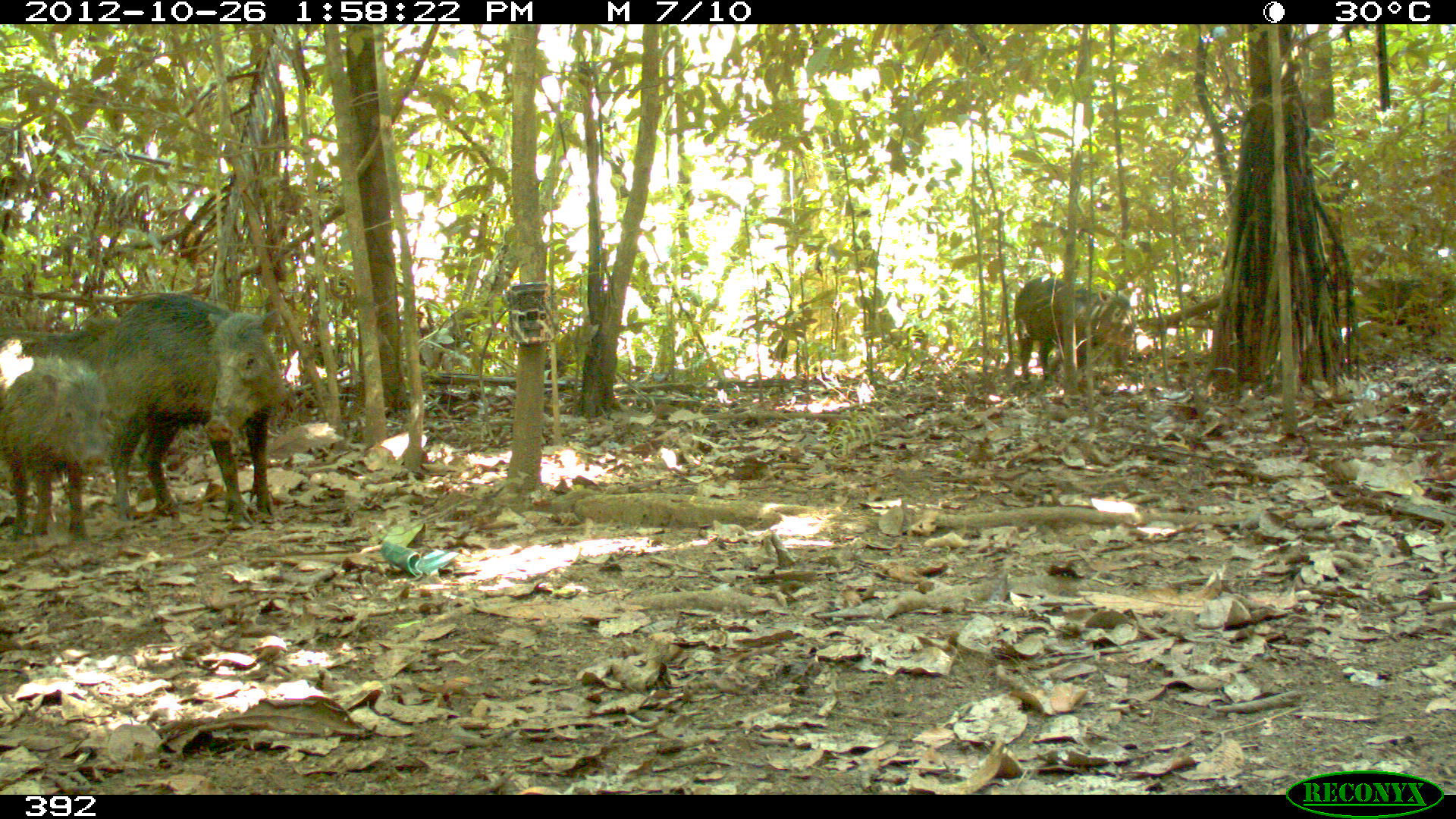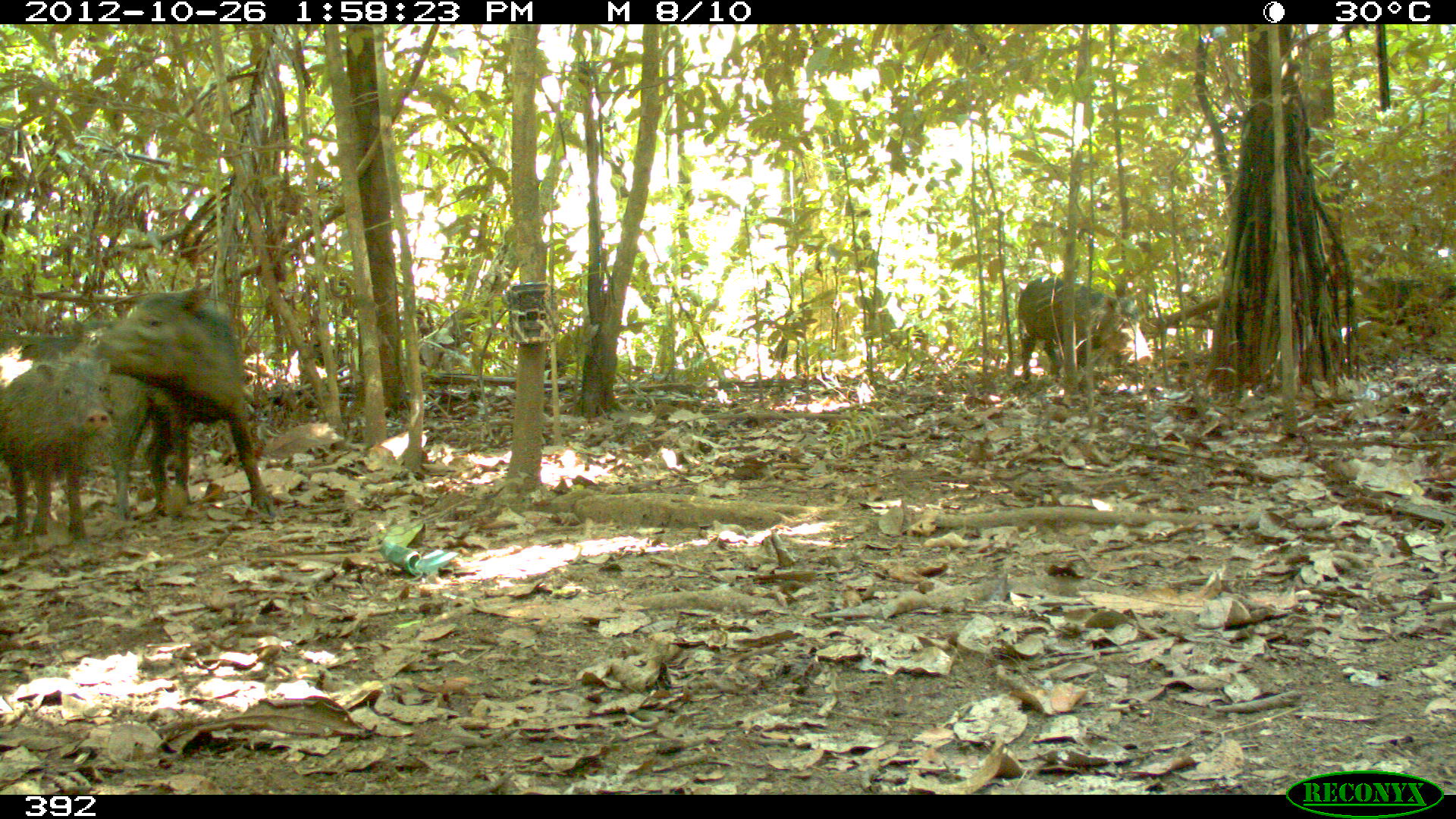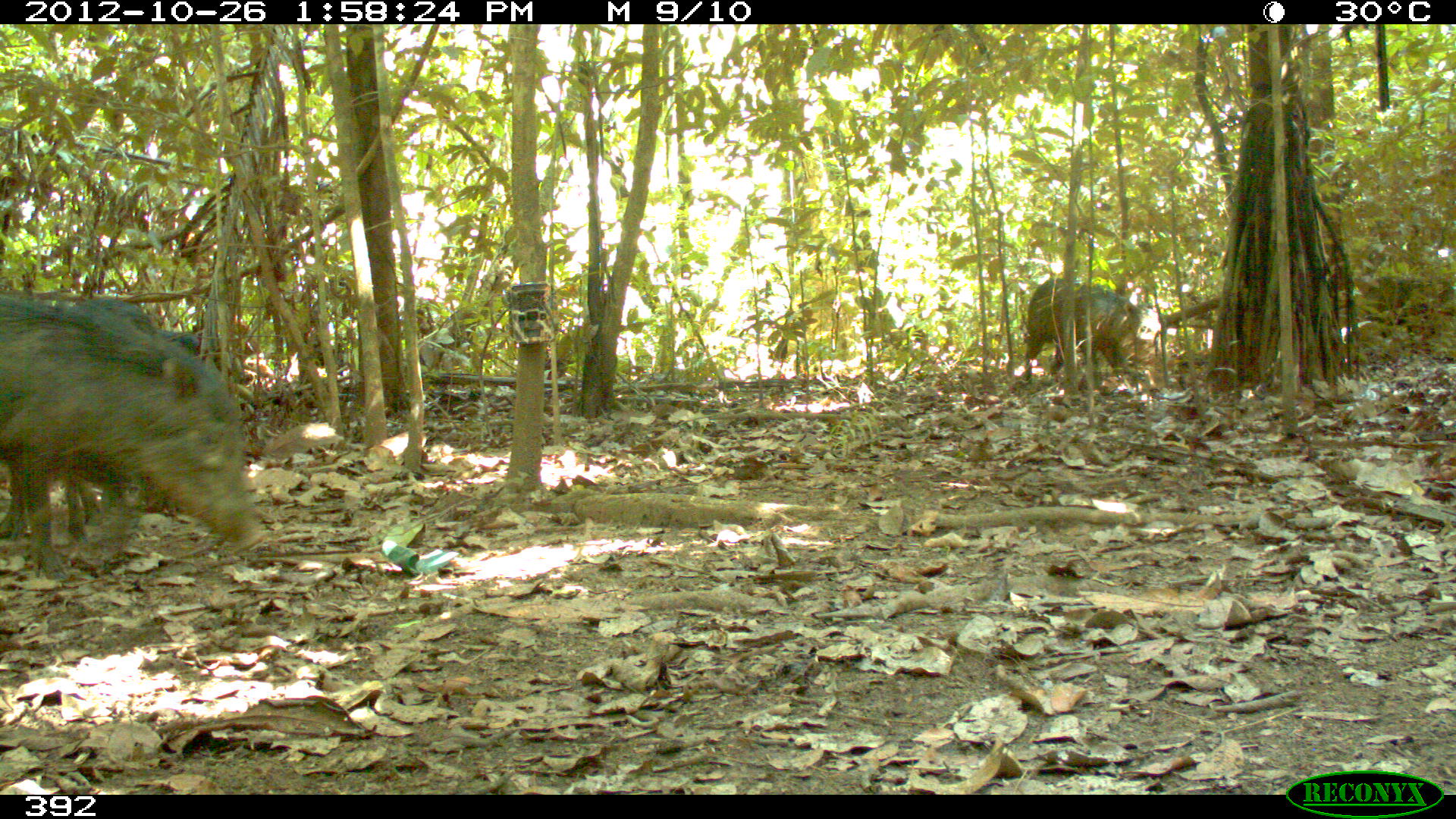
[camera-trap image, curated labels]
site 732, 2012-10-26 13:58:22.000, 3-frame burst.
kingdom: Animalia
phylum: Chordata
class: Mammalia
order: Artiodactyla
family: Tayassuidae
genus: Tayassu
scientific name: Tayassu pecari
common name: white-lipped peccary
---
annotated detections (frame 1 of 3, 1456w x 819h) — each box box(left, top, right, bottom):
tayassu pecari: box(37, 288, 288, 524); box(0, 305, 162, 498); box(0, 353, 111, 540); box(1012, 277, 1139, 379); box(1351, 269, 1454, 335)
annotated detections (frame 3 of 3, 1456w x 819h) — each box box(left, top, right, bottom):
tayassu pecari: box(0, 300, 267, 580); box(0, 295, 226, 548); box(1021, 274, 1145, 387); box(1361, 274, 1450, 341)